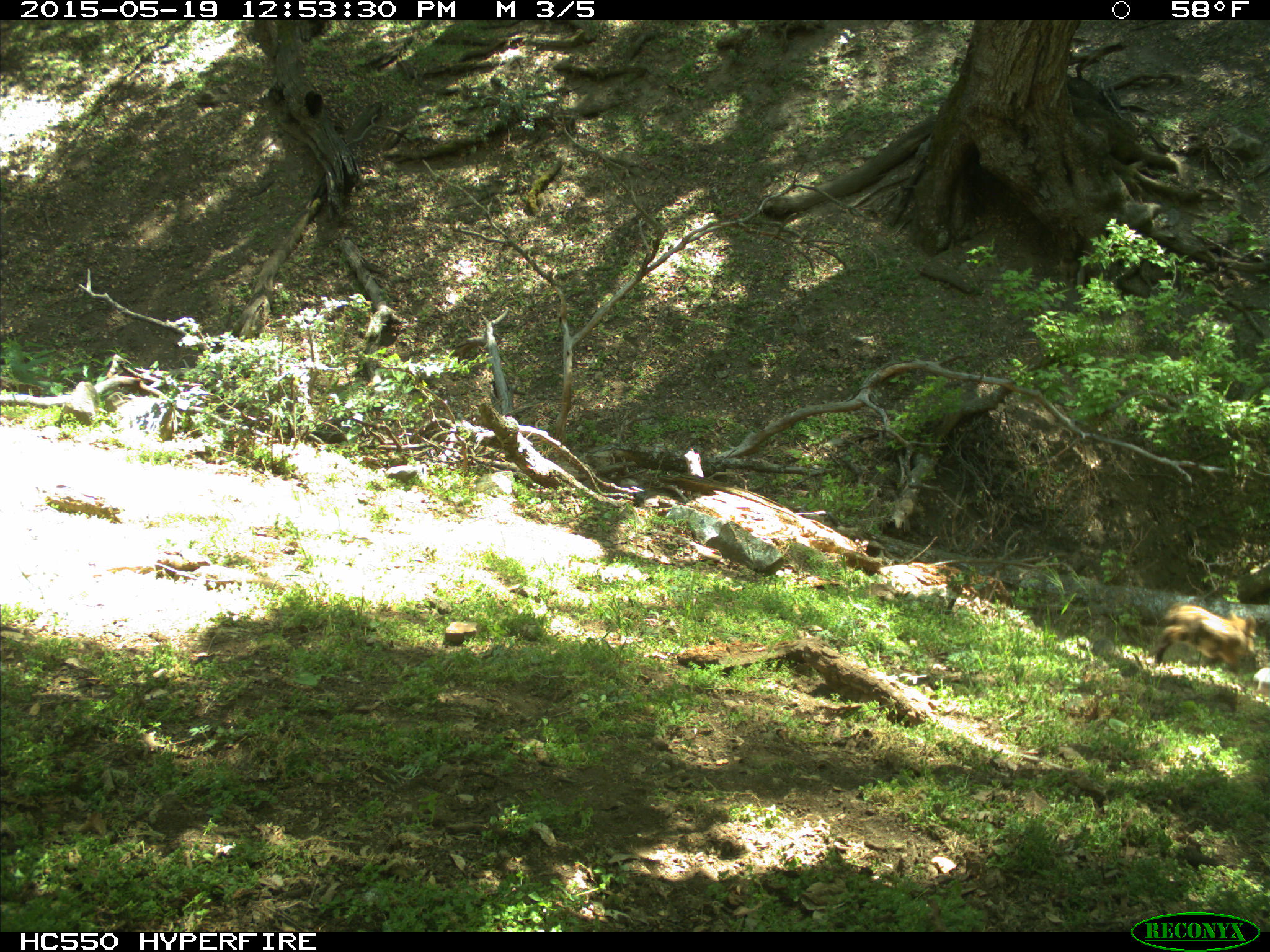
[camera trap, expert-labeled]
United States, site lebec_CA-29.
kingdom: Animalia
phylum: Chordata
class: Mammalia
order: Artiodactyla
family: Suidae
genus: Sus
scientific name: Sus scrofa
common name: wild boar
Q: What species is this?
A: Sus scrofa (wild boar).